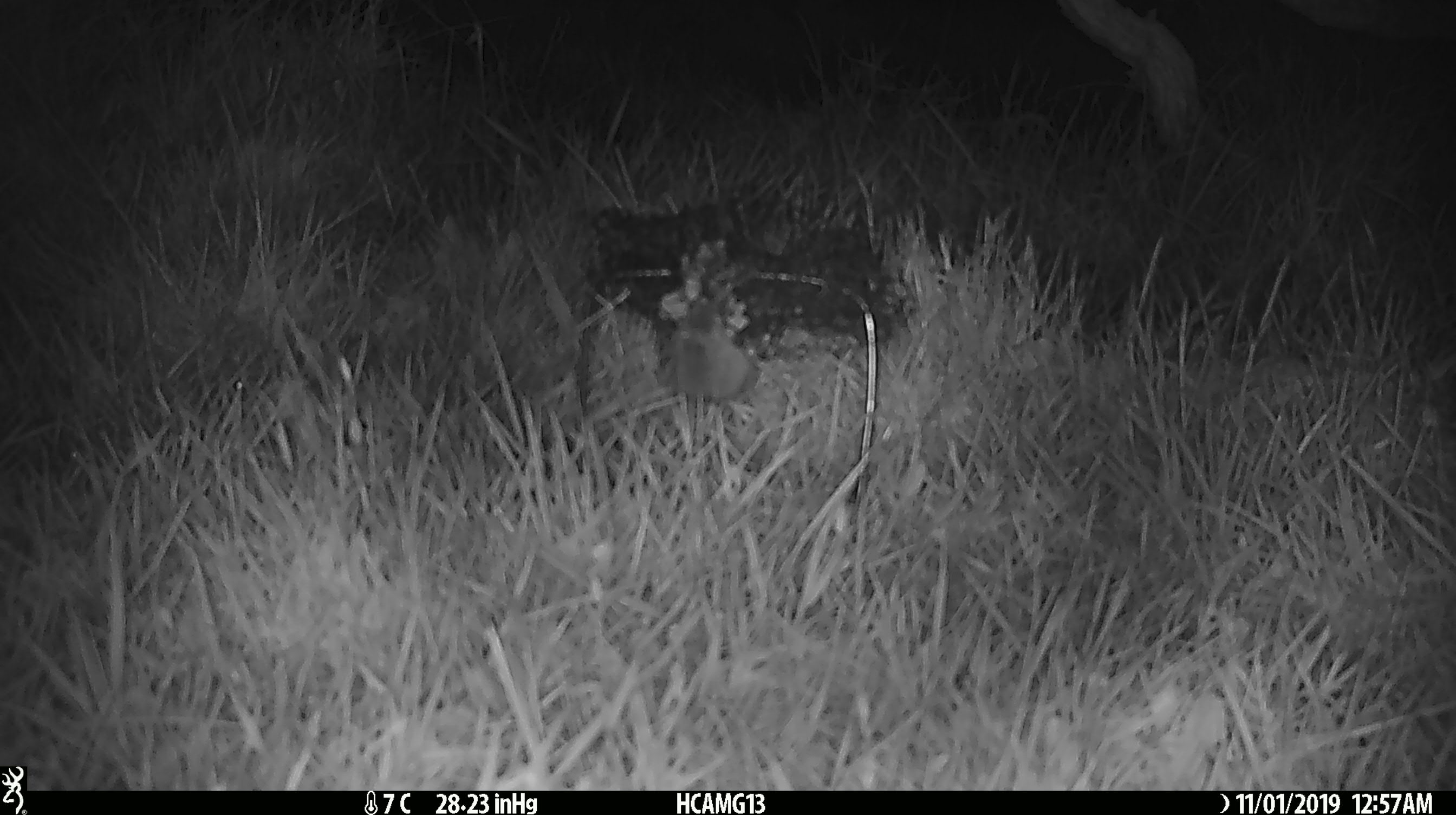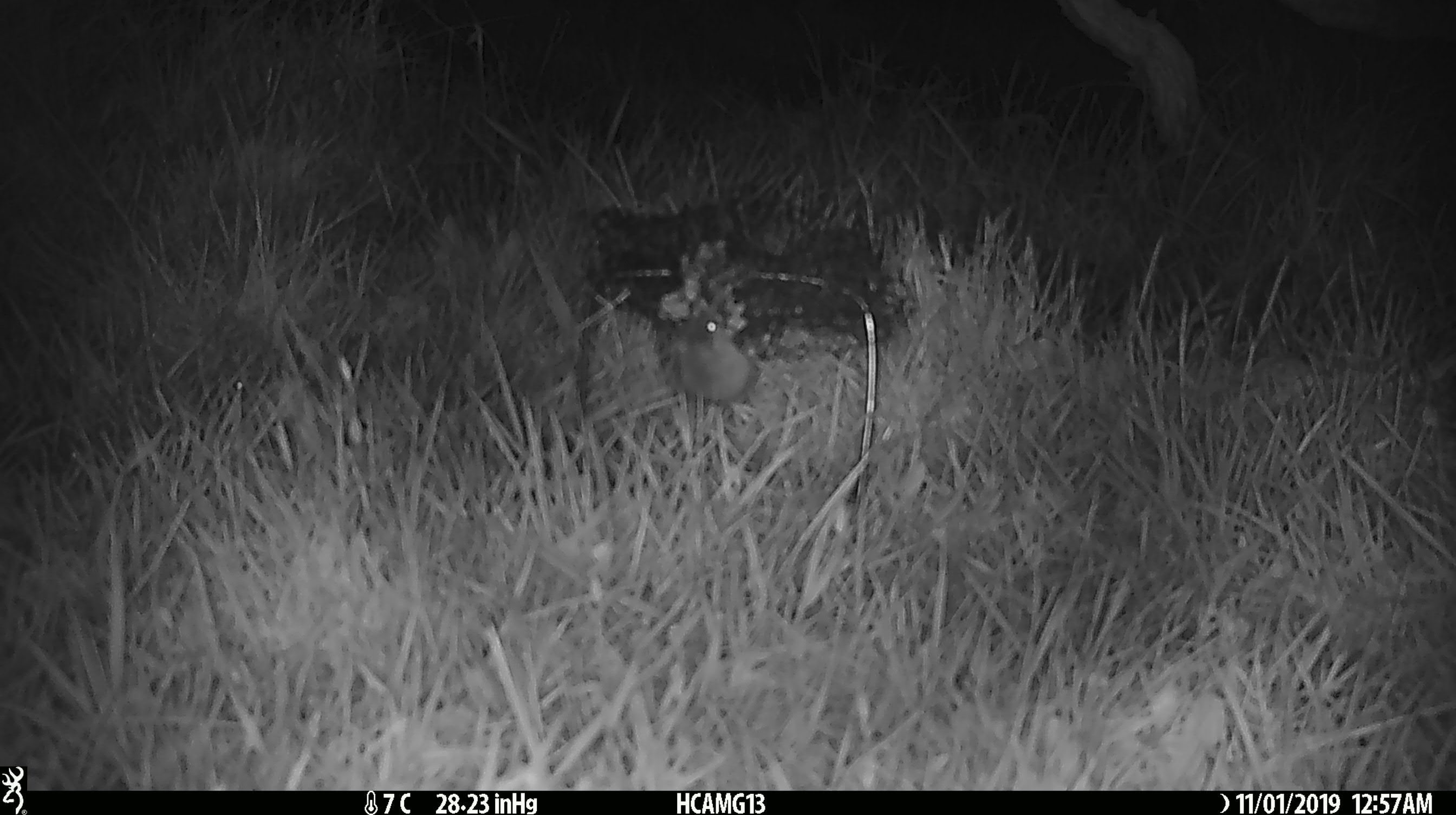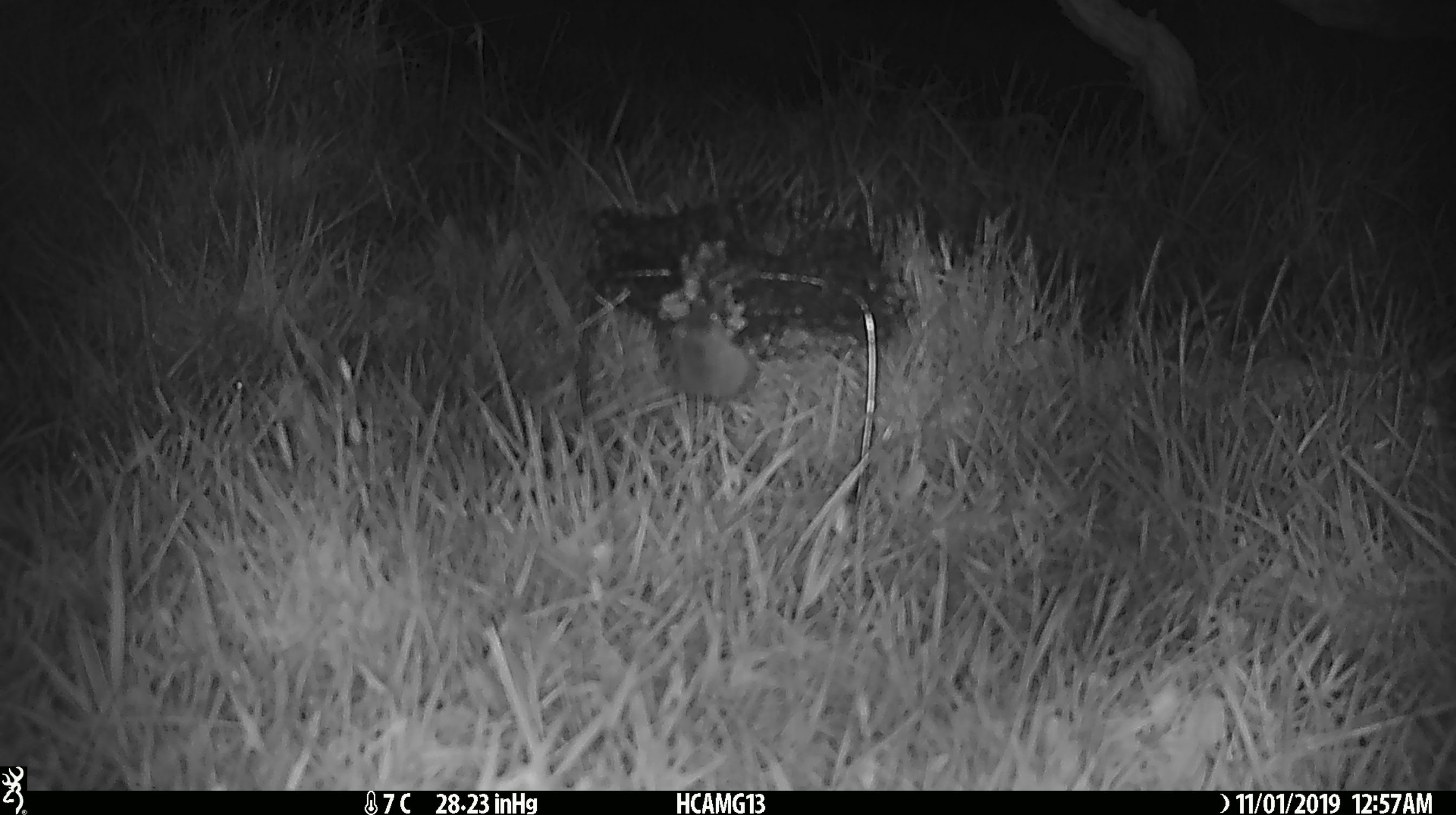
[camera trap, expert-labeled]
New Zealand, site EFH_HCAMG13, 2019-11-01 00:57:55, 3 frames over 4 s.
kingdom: Animalia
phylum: Chordata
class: Mammalia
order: Rodentia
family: Muridae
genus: Mus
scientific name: Mus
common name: mouse